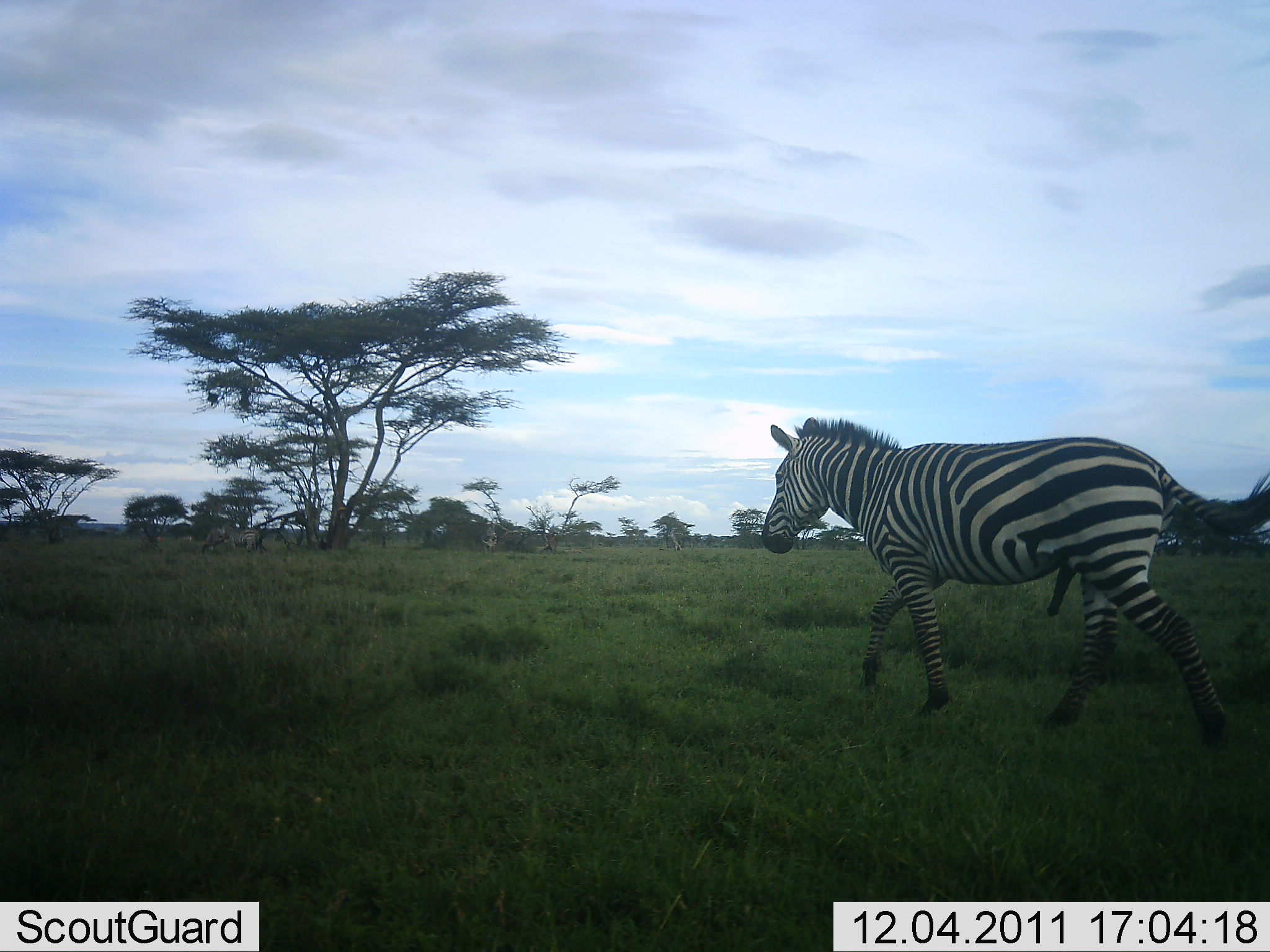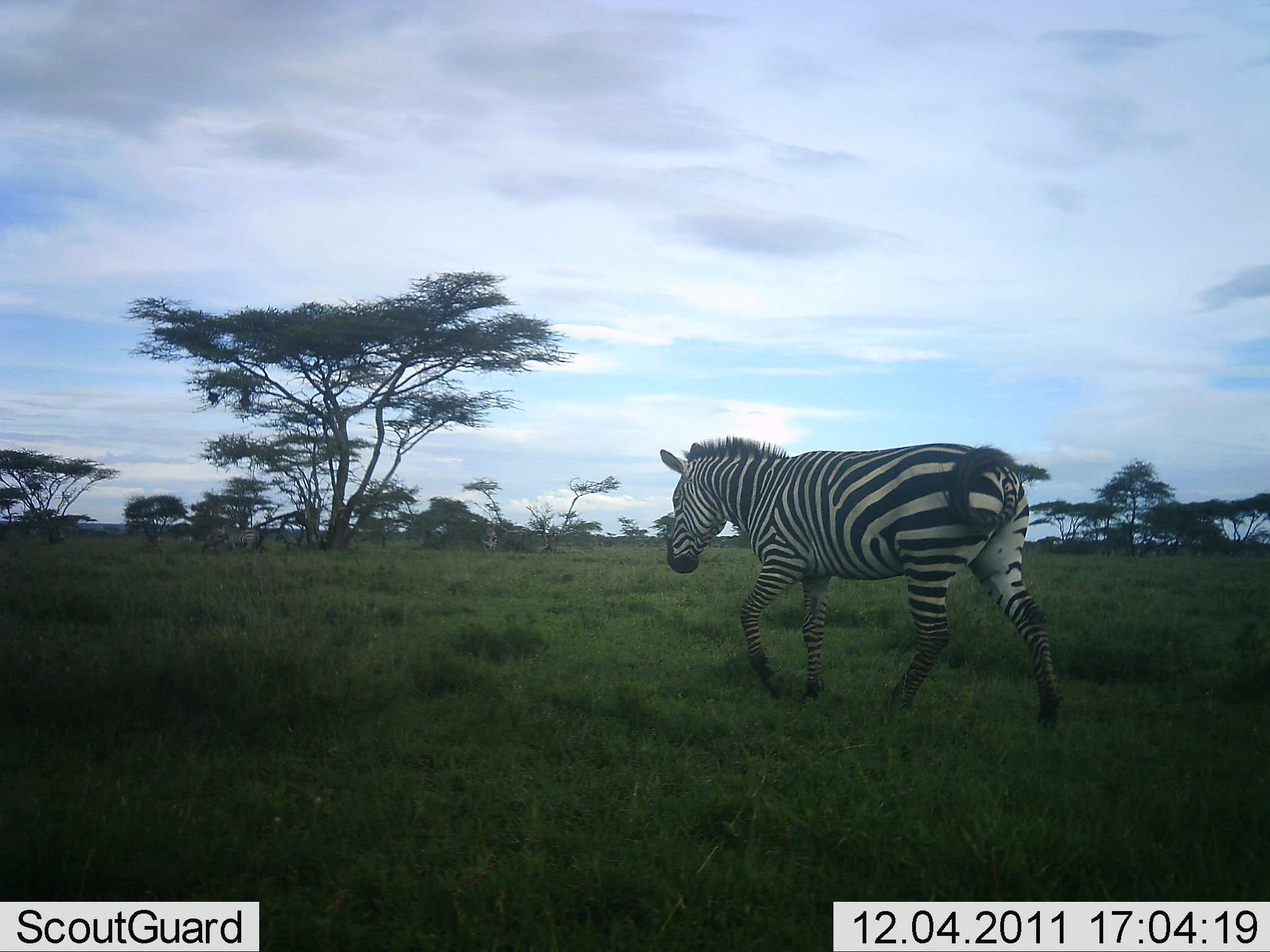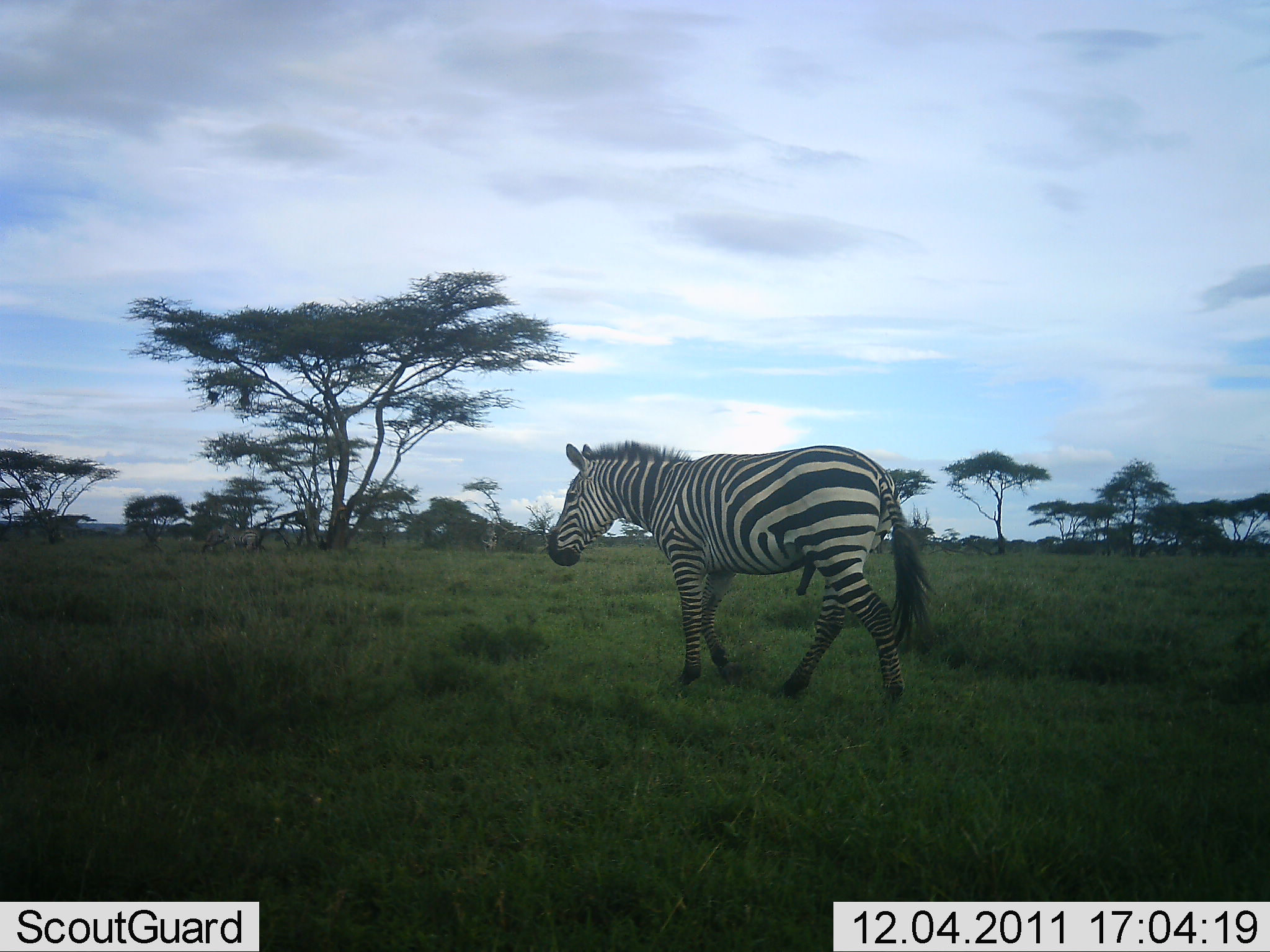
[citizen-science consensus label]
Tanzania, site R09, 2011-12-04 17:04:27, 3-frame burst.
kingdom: Animalia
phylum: Chordata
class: Mammalia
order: Perissodactyla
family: Equidae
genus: Equus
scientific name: Equus quagga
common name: plains zebra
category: zebra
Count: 1.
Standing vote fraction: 0%.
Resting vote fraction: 0%.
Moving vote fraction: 100%.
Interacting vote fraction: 0%.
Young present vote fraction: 0%.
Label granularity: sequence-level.